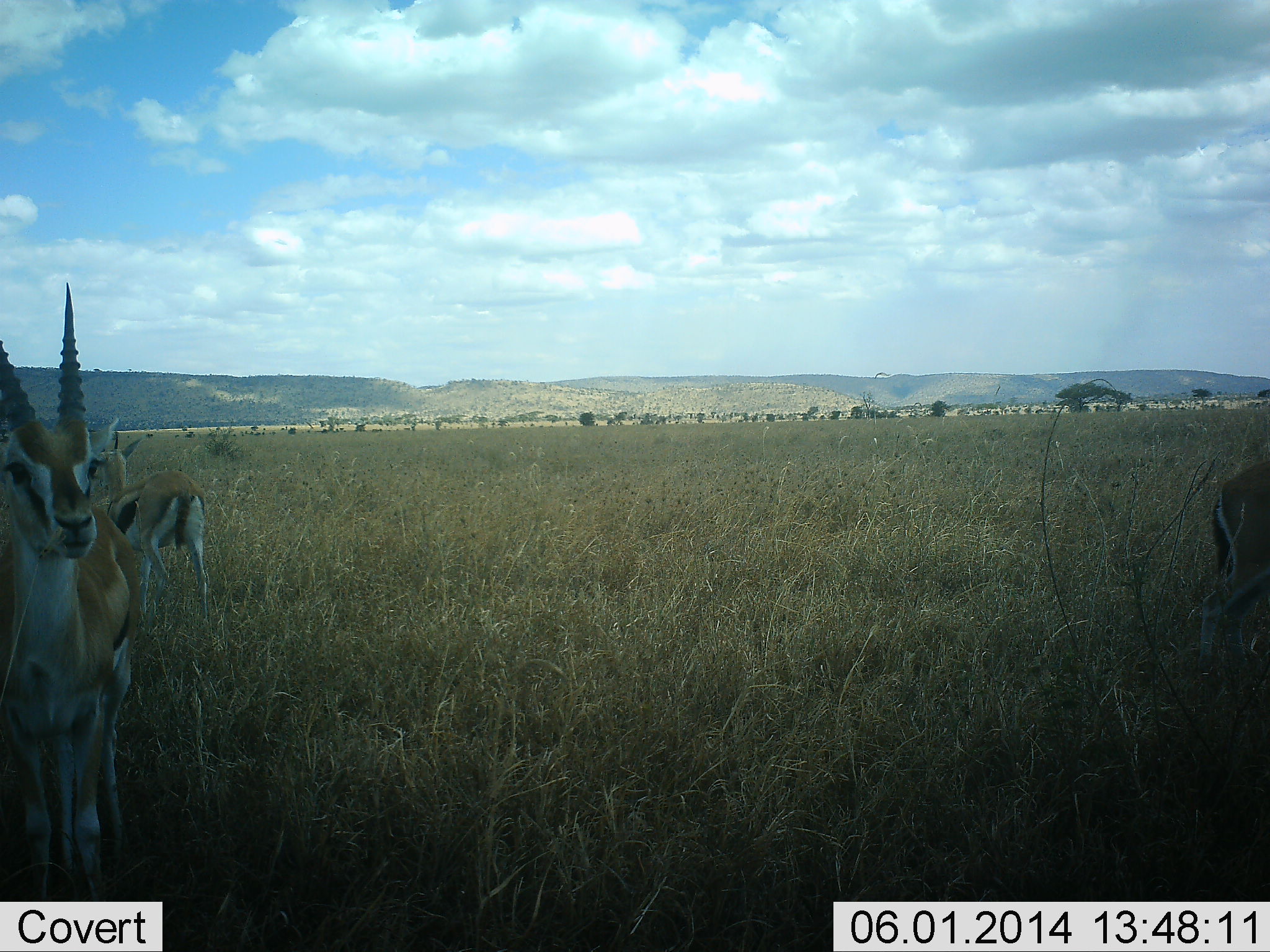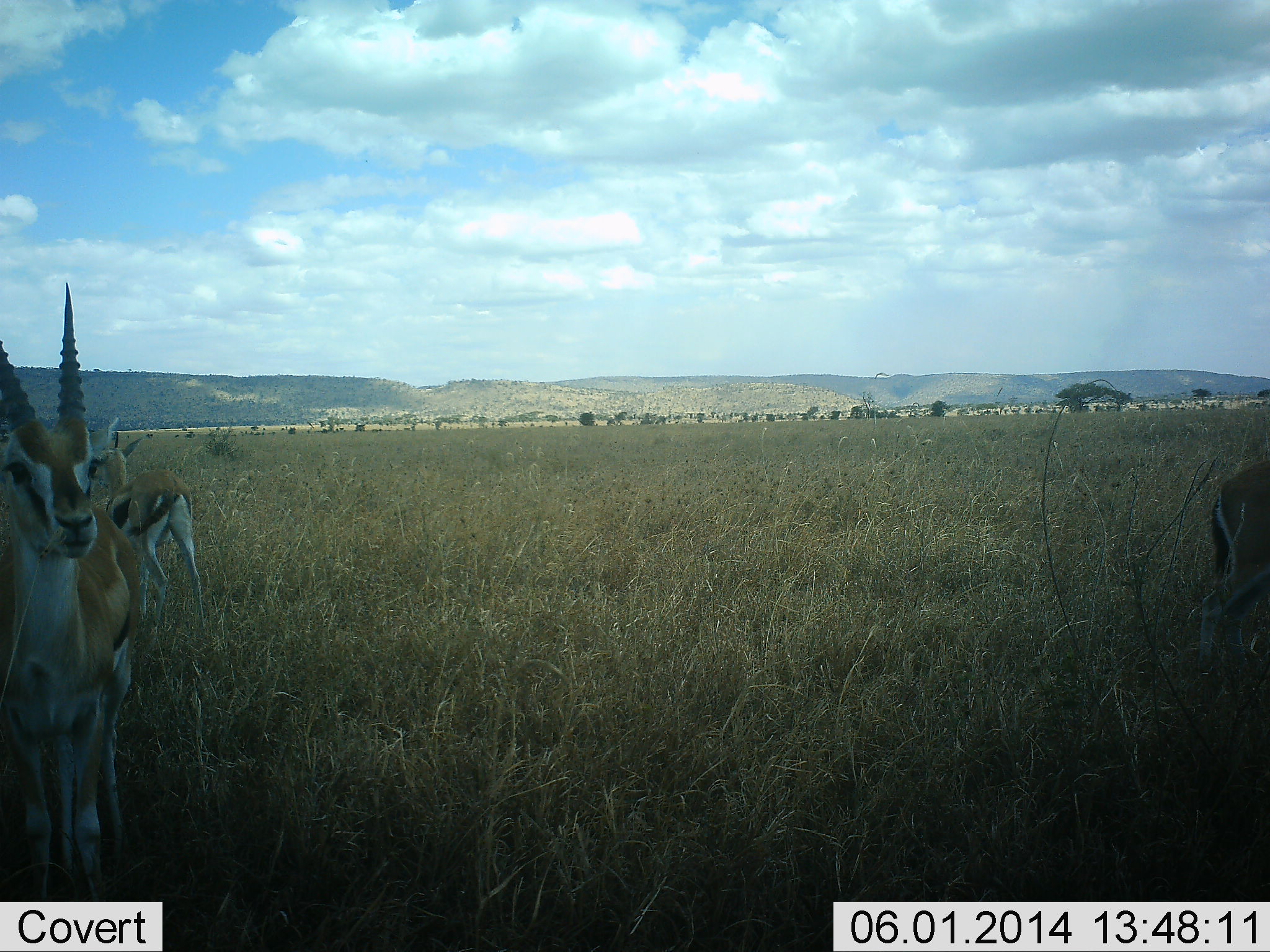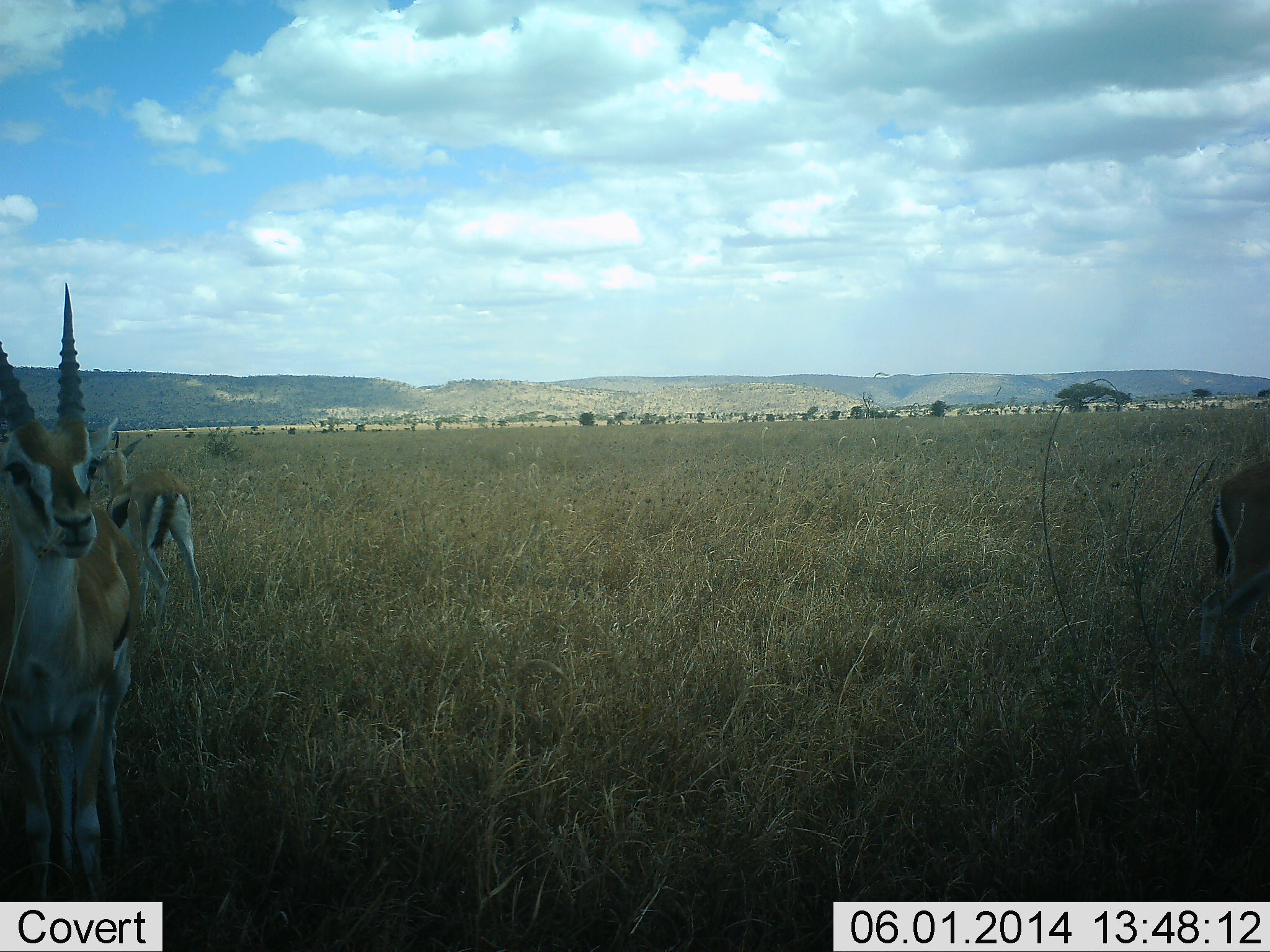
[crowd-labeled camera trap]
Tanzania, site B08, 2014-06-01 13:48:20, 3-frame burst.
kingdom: Animalia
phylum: Chordata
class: Mammalia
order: Artiodactyla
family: Bovidae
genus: Eudorcas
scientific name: Eudorcas thomsonii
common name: thomson's gazelle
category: gazellethomsons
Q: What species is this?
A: Gazellethomsons (thomson's gazelle) (Eudorcas thomsonii).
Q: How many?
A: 3.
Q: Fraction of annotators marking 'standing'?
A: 90%.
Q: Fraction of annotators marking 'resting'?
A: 2%.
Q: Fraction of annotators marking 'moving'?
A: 12%.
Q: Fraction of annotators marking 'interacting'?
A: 2%.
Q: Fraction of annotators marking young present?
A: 0%.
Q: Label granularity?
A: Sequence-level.